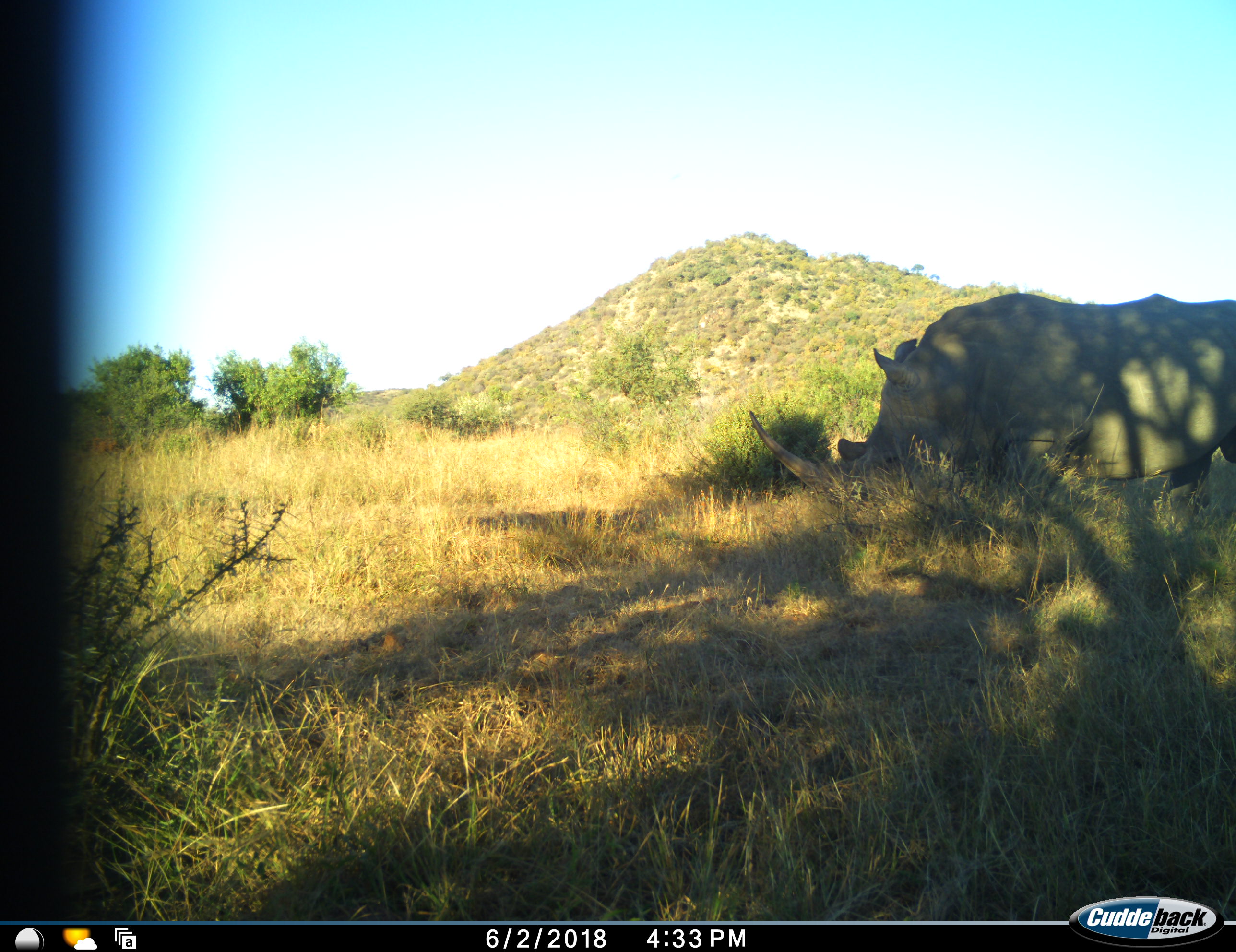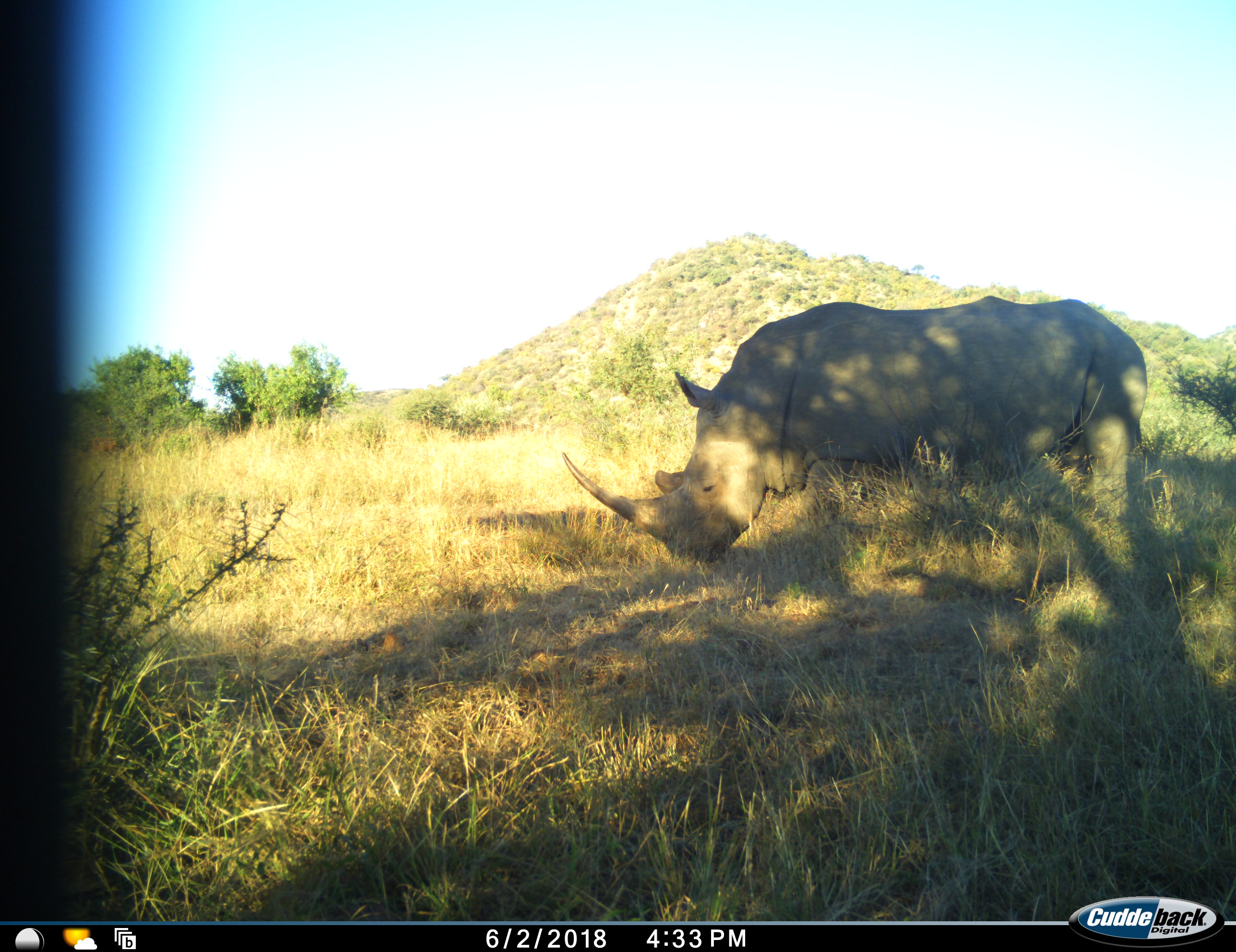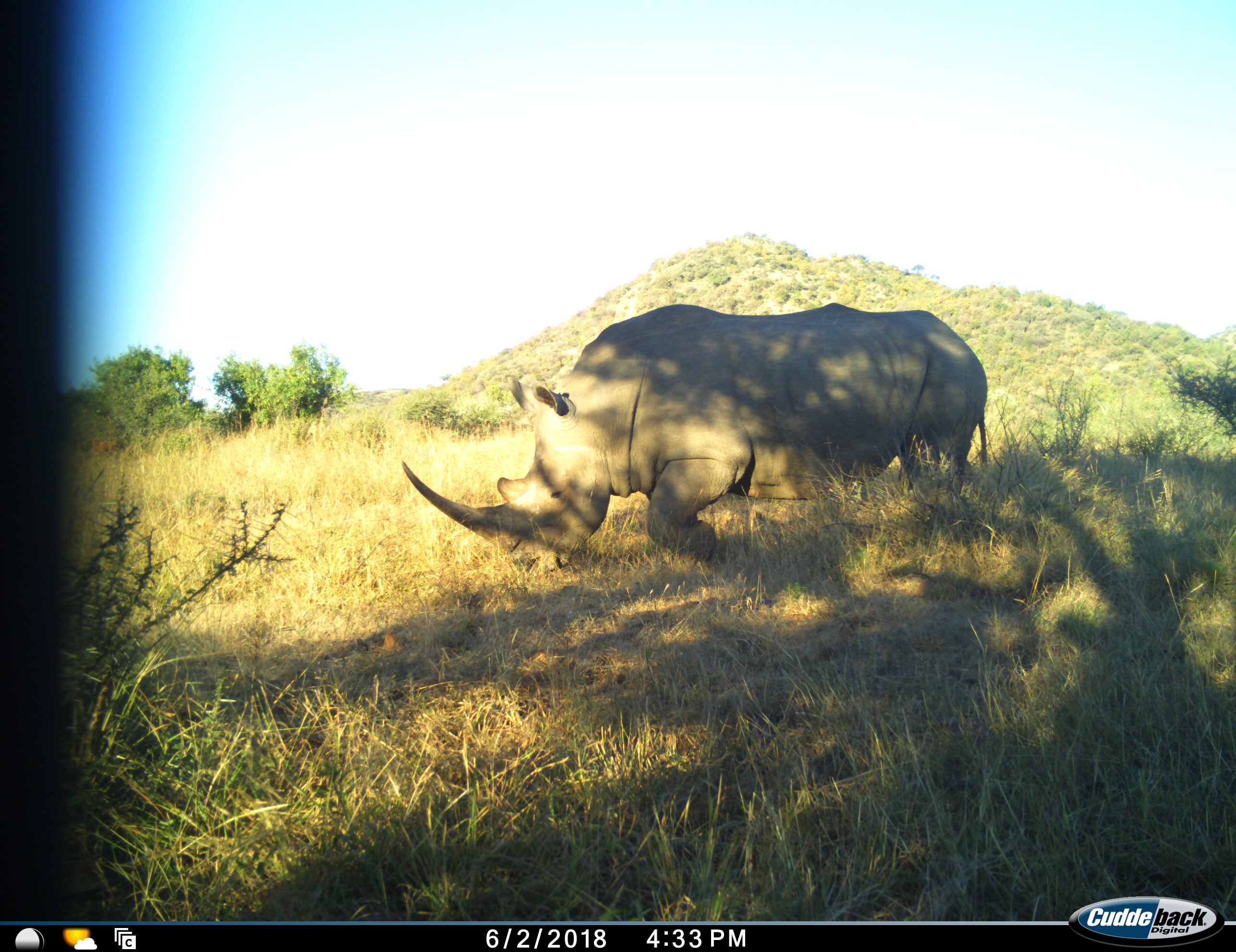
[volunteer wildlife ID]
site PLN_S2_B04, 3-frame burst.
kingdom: Animalia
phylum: Chordata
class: Mammalia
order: Perissodactyla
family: Rhinocerotidae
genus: Ceratotherium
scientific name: Ceratotherium simum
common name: white rhinoceros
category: rhinoceroswhite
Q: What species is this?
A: Rhinoceroswhite (white rhinoceros) (Ceratotherium simum).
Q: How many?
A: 1.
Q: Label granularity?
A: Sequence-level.